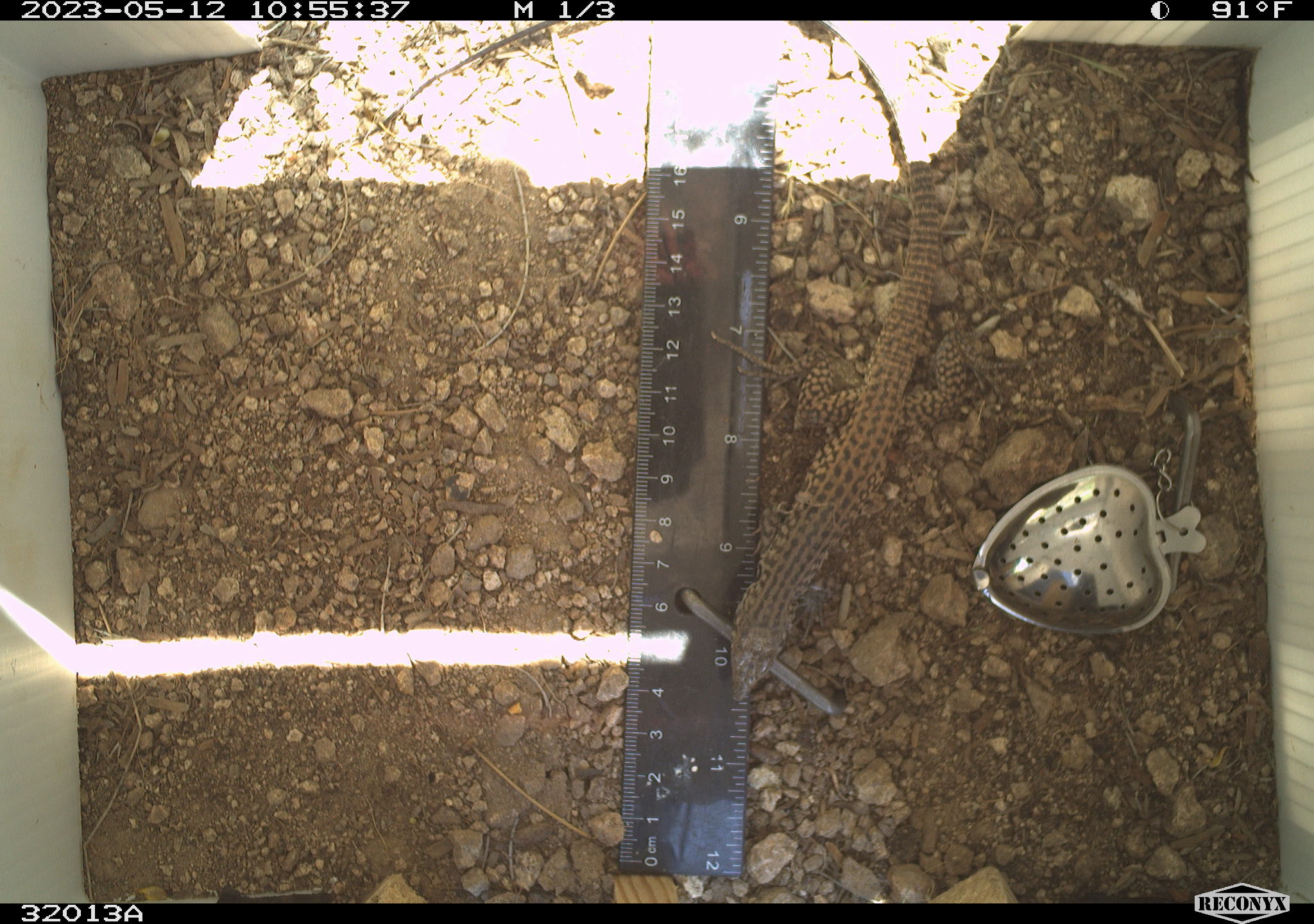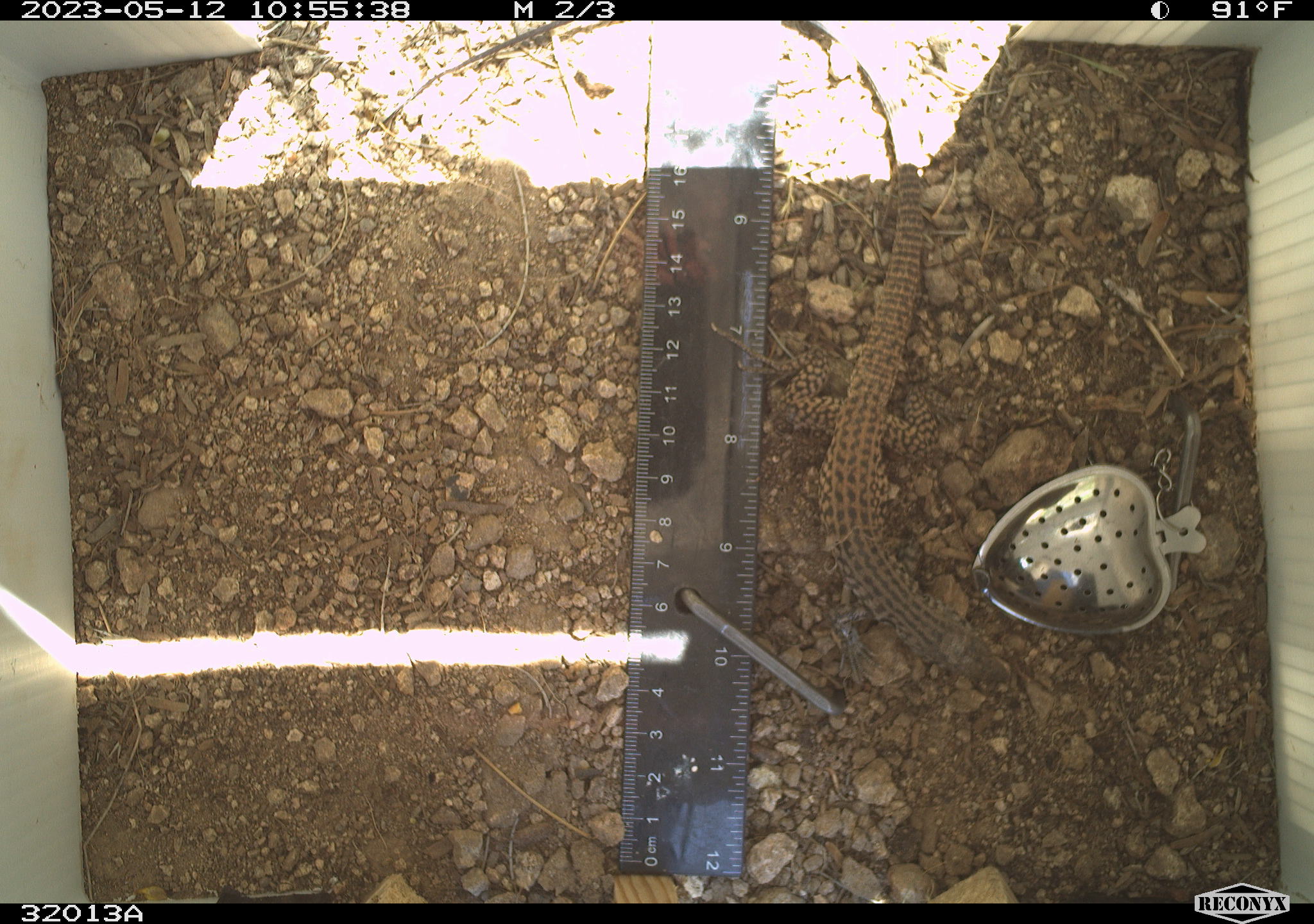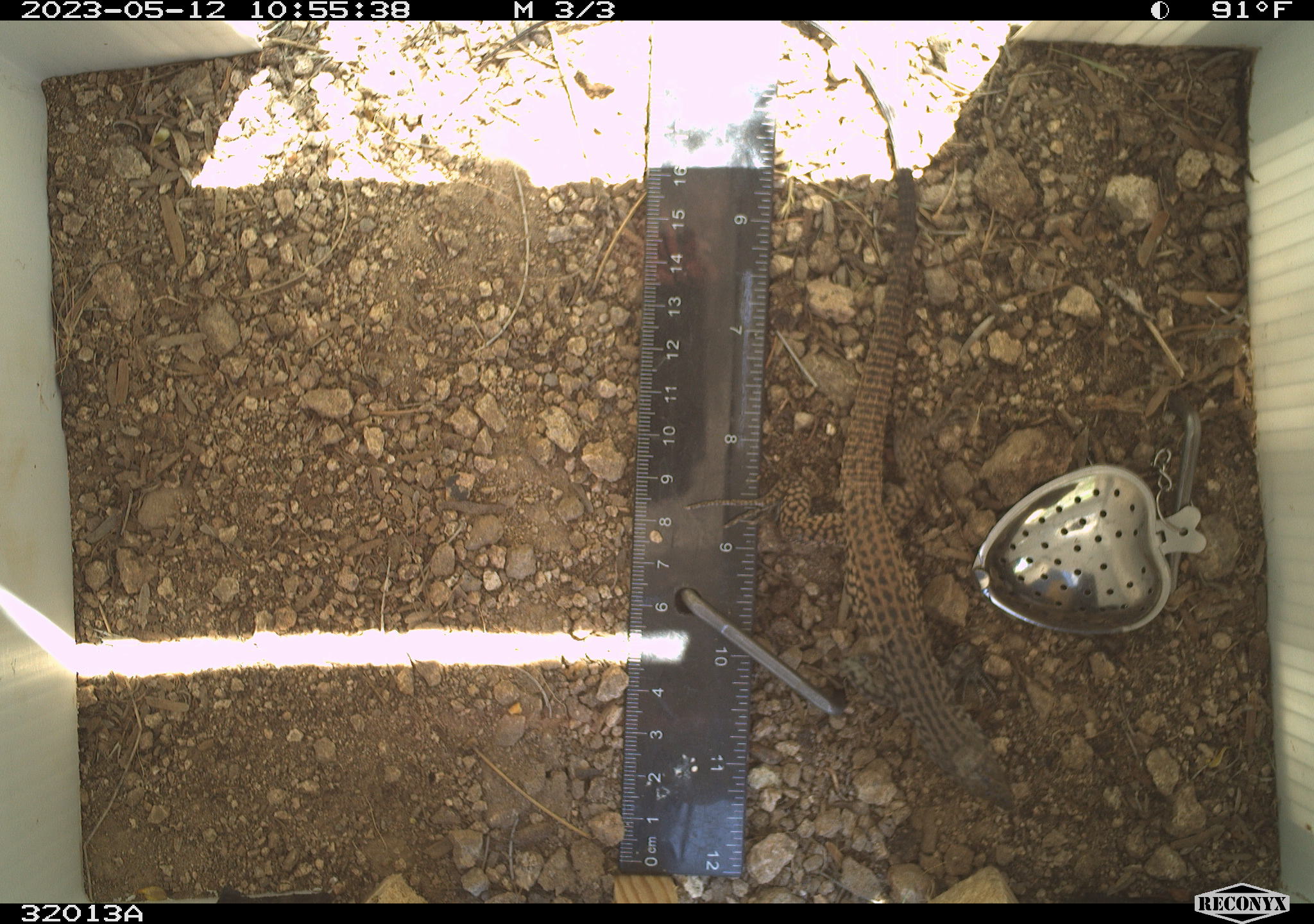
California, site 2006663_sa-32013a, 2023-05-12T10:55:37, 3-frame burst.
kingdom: Animalia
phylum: Chordata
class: Reptilia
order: Squamata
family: Teiidae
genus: Aspidoscelis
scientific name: Aspidoscelis tigris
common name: western whiptail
Western whiptail (Aspidoscelis tigris).